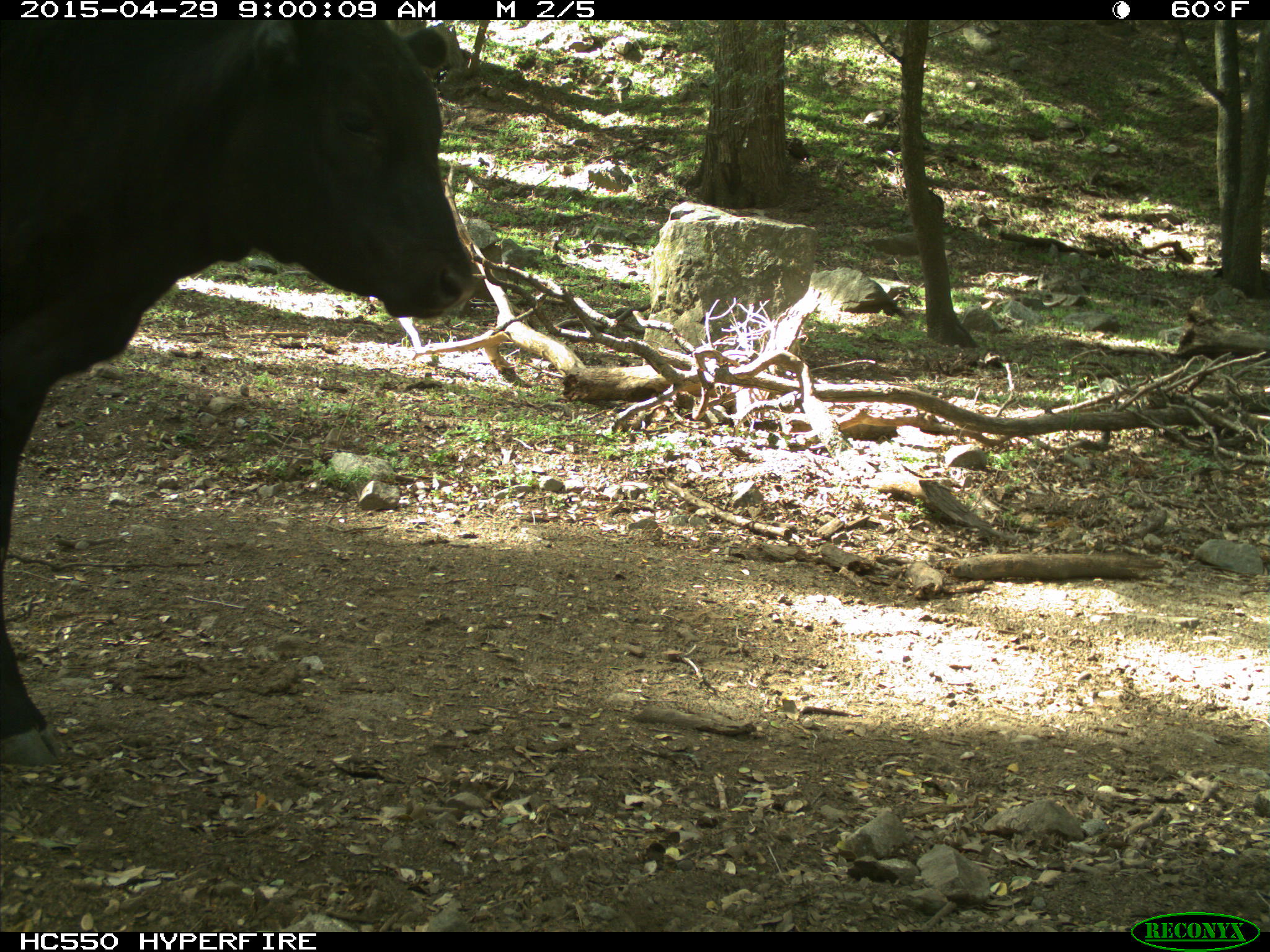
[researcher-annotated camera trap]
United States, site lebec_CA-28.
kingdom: Animalia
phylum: Chordata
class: Mammalia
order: Artiodactyla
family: Bovidae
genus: Bos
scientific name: Bos taurus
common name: domestic cow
Bos taurus (domestic cow).